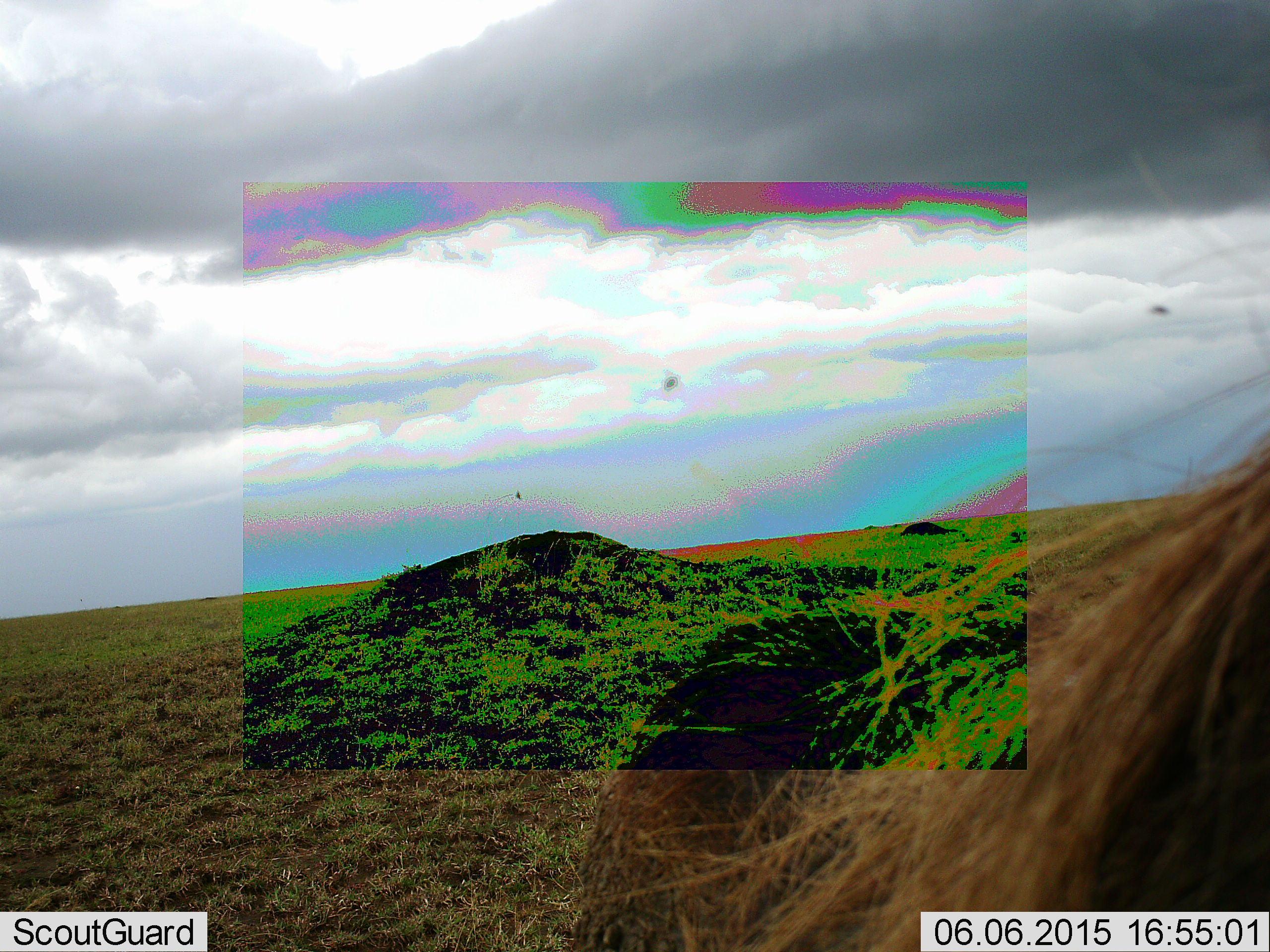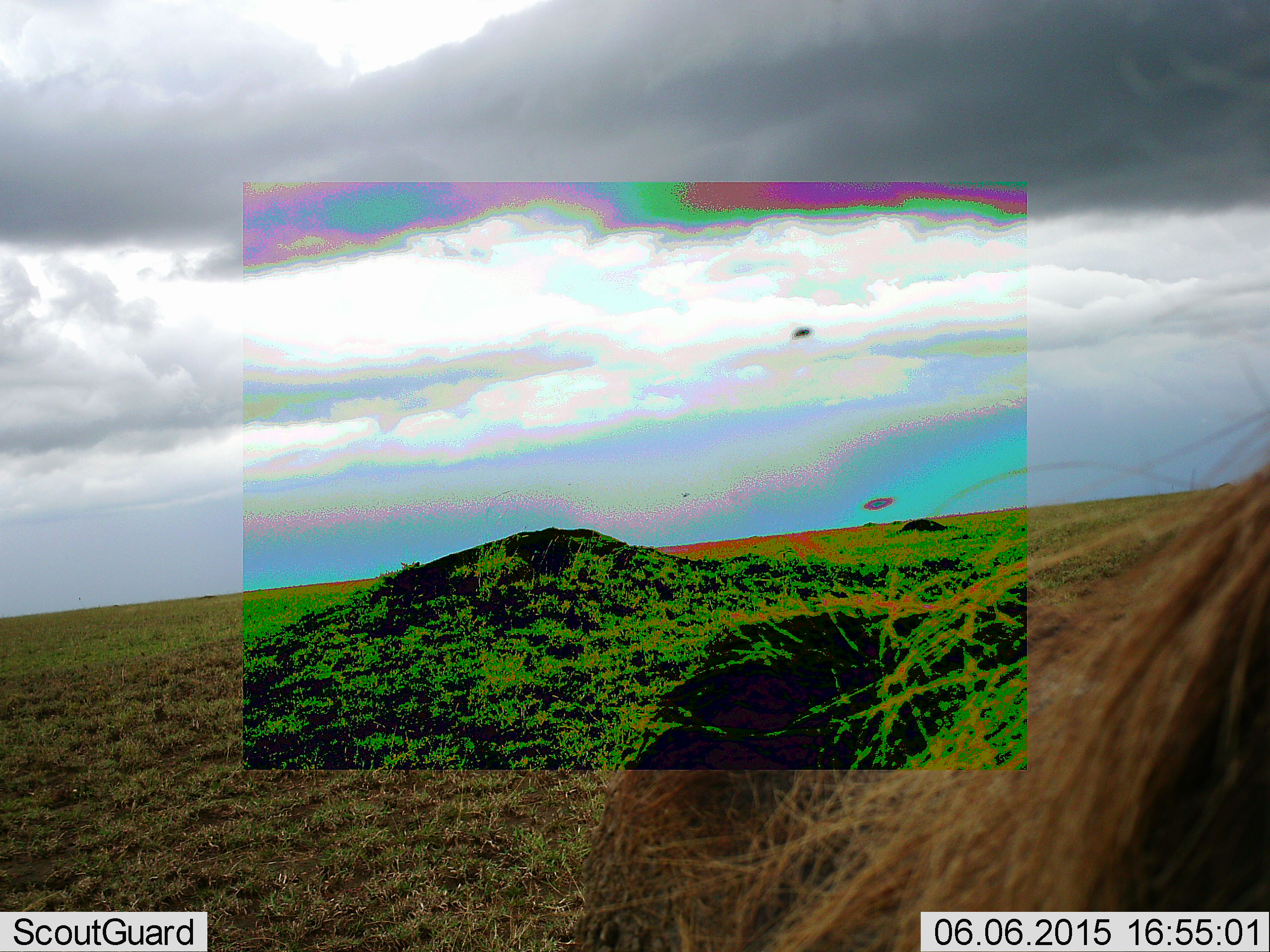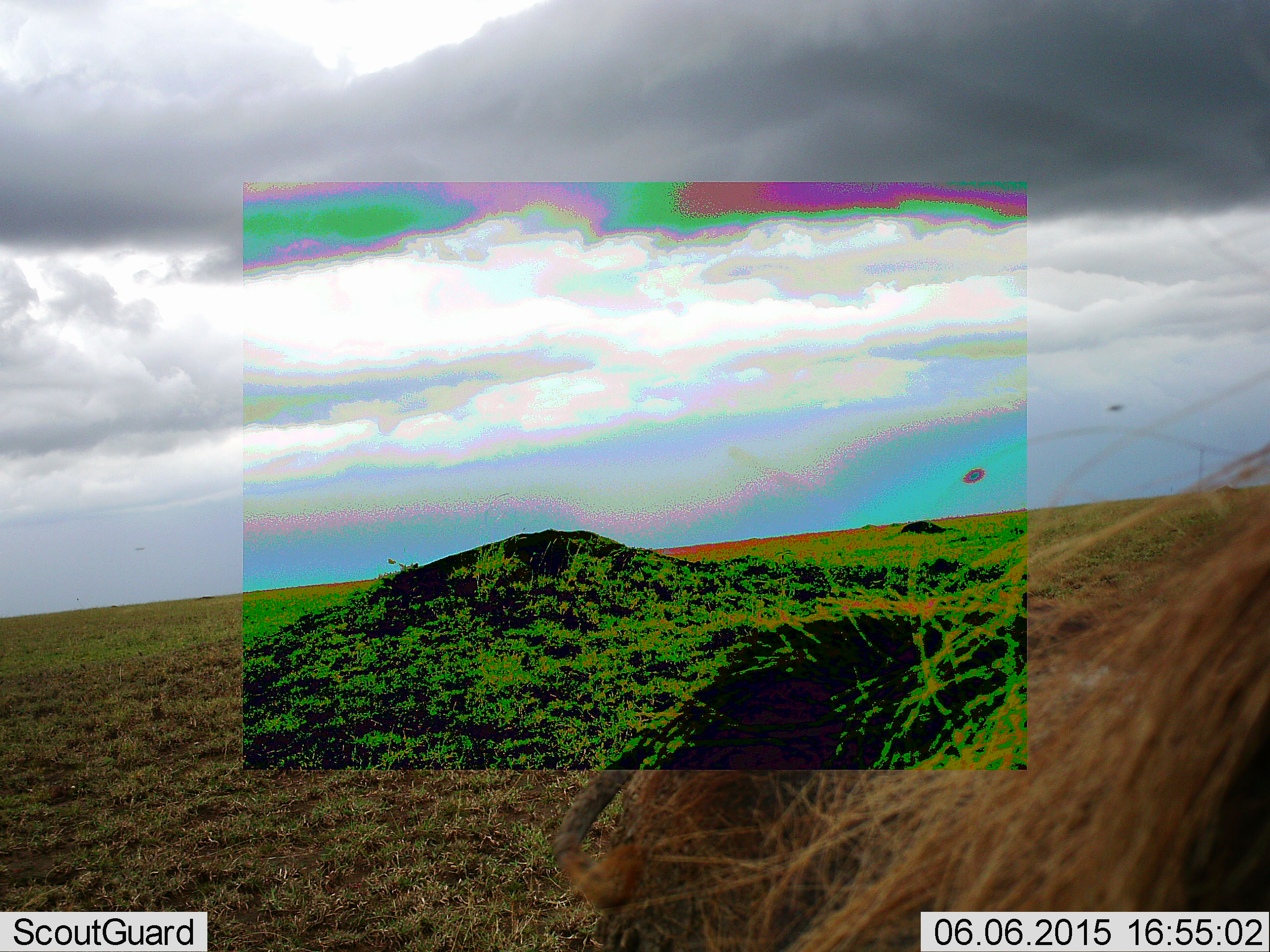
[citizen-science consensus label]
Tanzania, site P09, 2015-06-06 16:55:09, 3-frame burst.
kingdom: Animalia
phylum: Chordata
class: Mammalia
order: Artiodactyla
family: Suidae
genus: Phacochoerus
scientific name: Phacochoerus africanus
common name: warthog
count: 1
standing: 100%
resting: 0%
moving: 0%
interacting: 0%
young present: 0%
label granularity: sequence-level